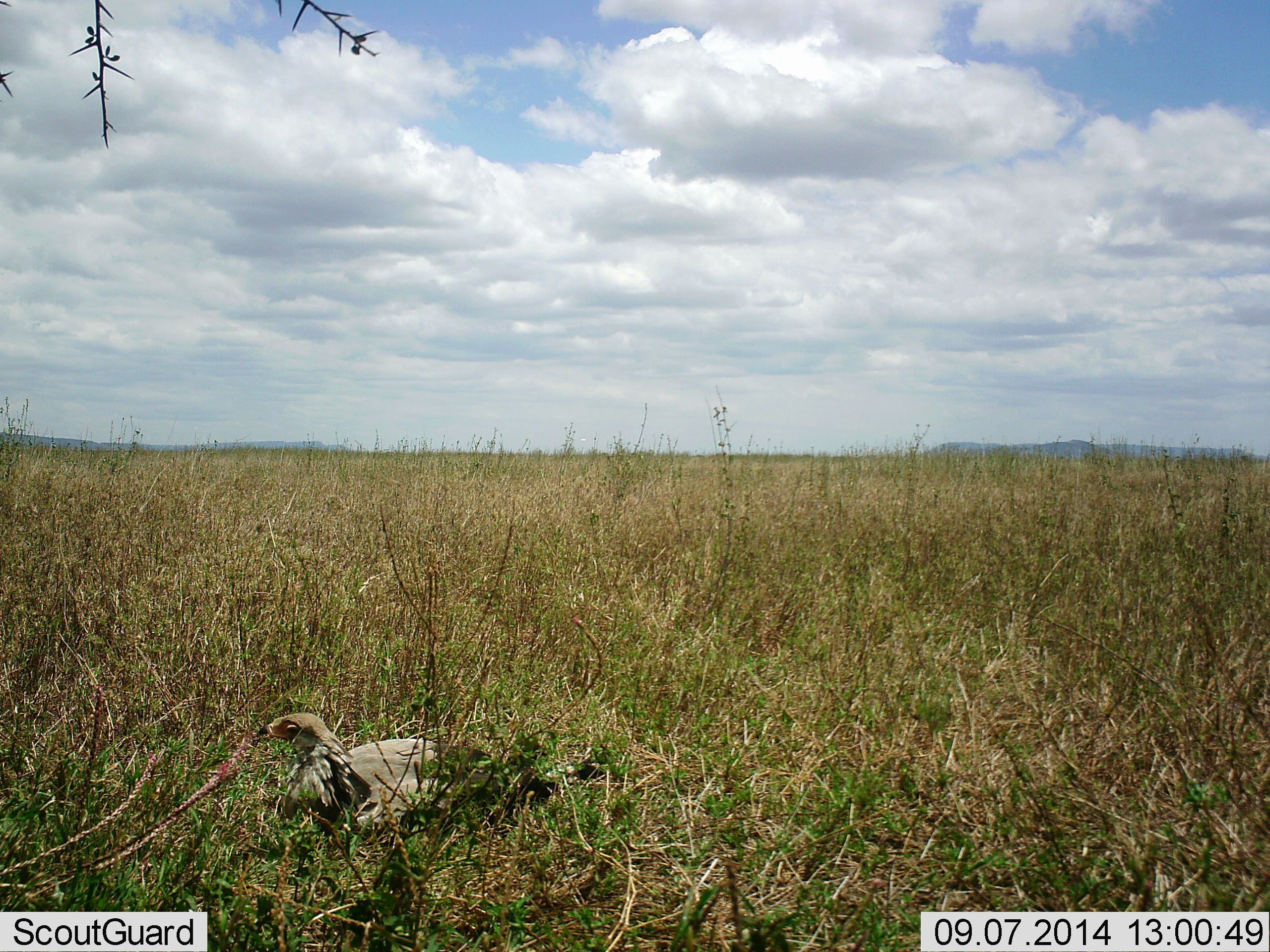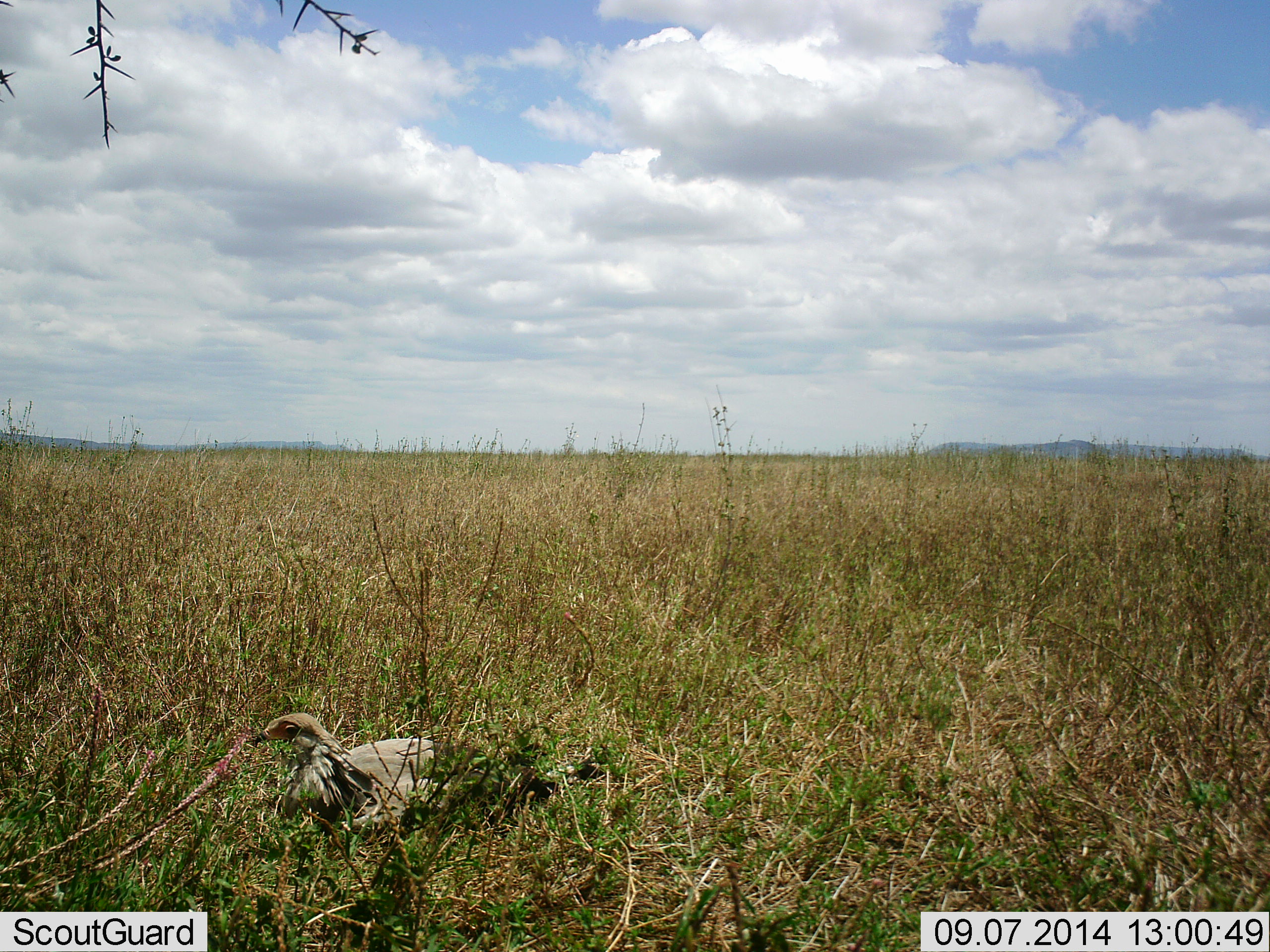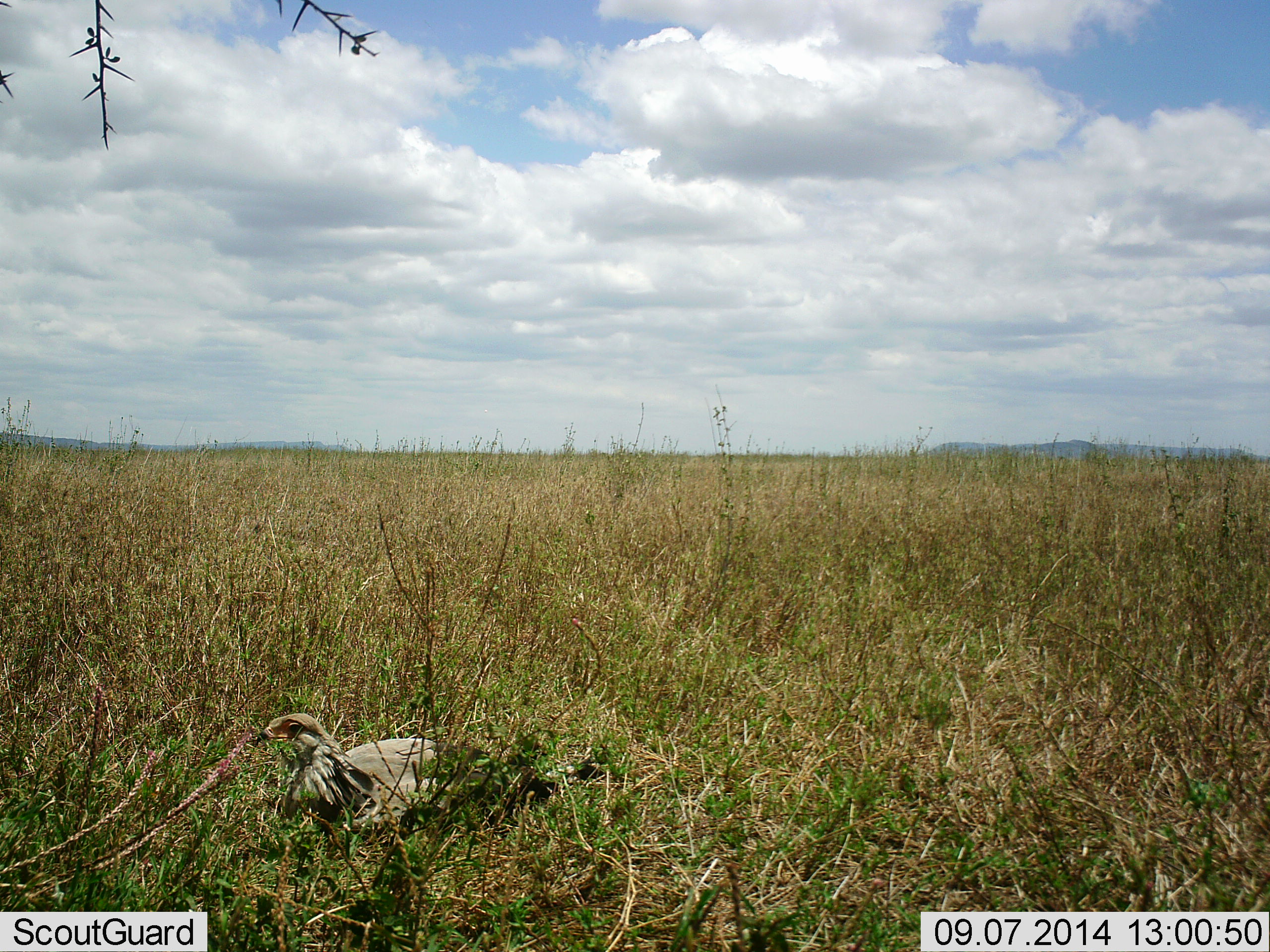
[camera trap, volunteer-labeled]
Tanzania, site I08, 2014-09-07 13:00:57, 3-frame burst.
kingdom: Animalia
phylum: Chordata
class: Aves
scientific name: Aves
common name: bird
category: otherbird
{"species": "otherbird (bird) (Aves)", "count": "1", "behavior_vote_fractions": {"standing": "22%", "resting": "67%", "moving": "11%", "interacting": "0%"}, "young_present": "0%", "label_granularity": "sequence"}